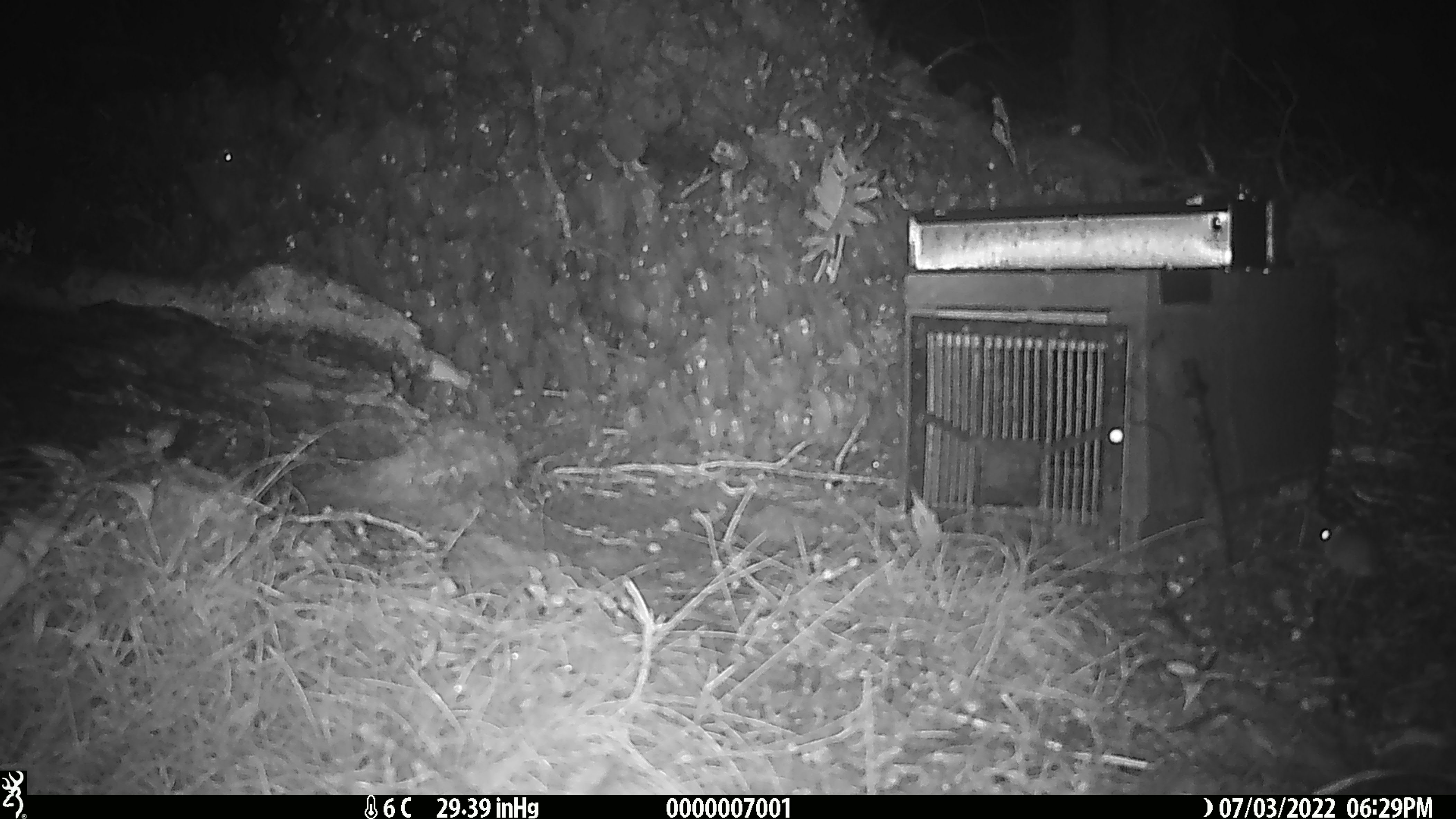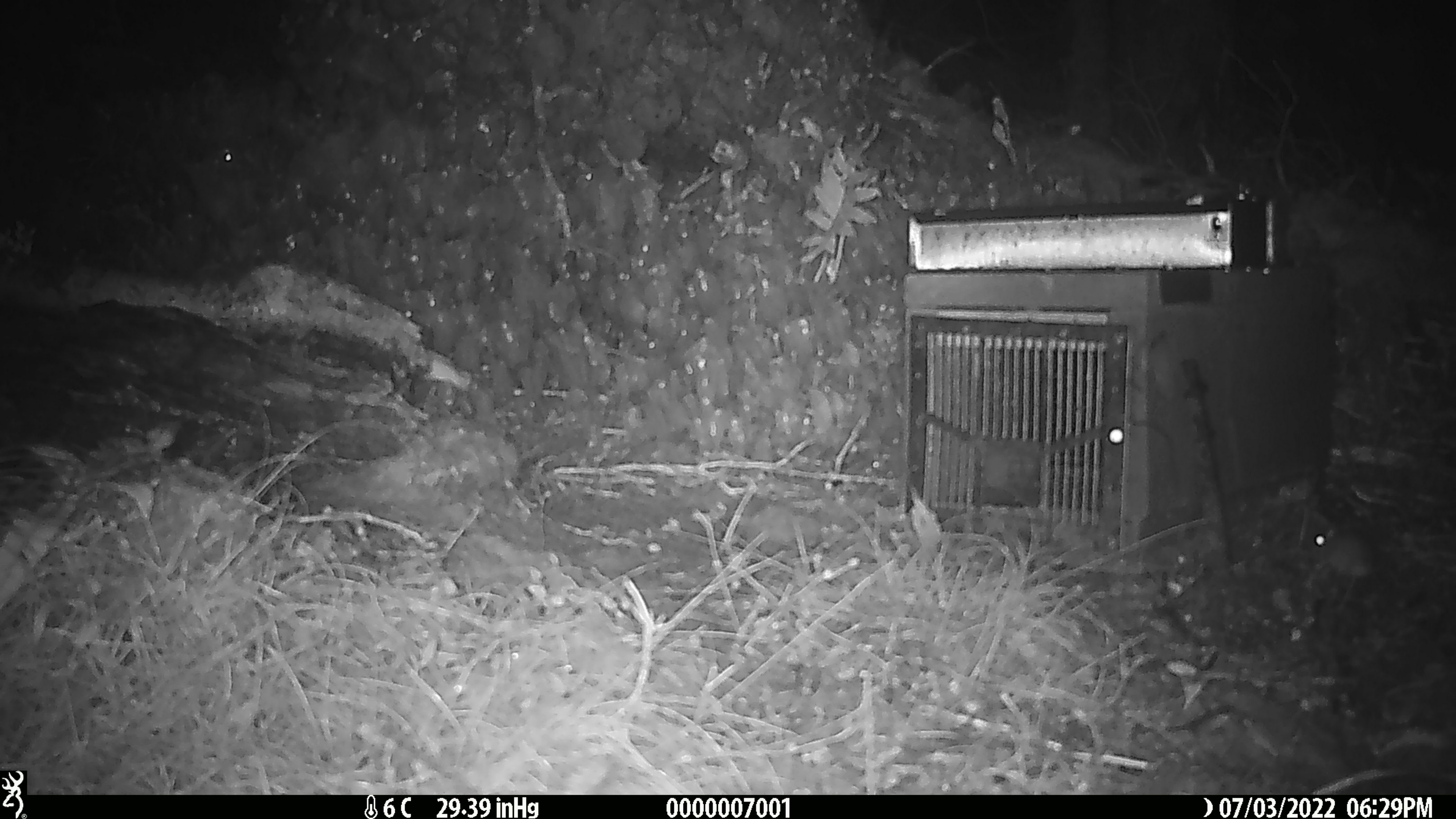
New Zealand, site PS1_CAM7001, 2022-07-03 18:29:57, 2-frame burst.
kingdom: Animalia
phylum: Chordata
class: Mammalia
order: Rodentia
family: Muridae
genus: Mus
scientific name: Mus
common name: mouse